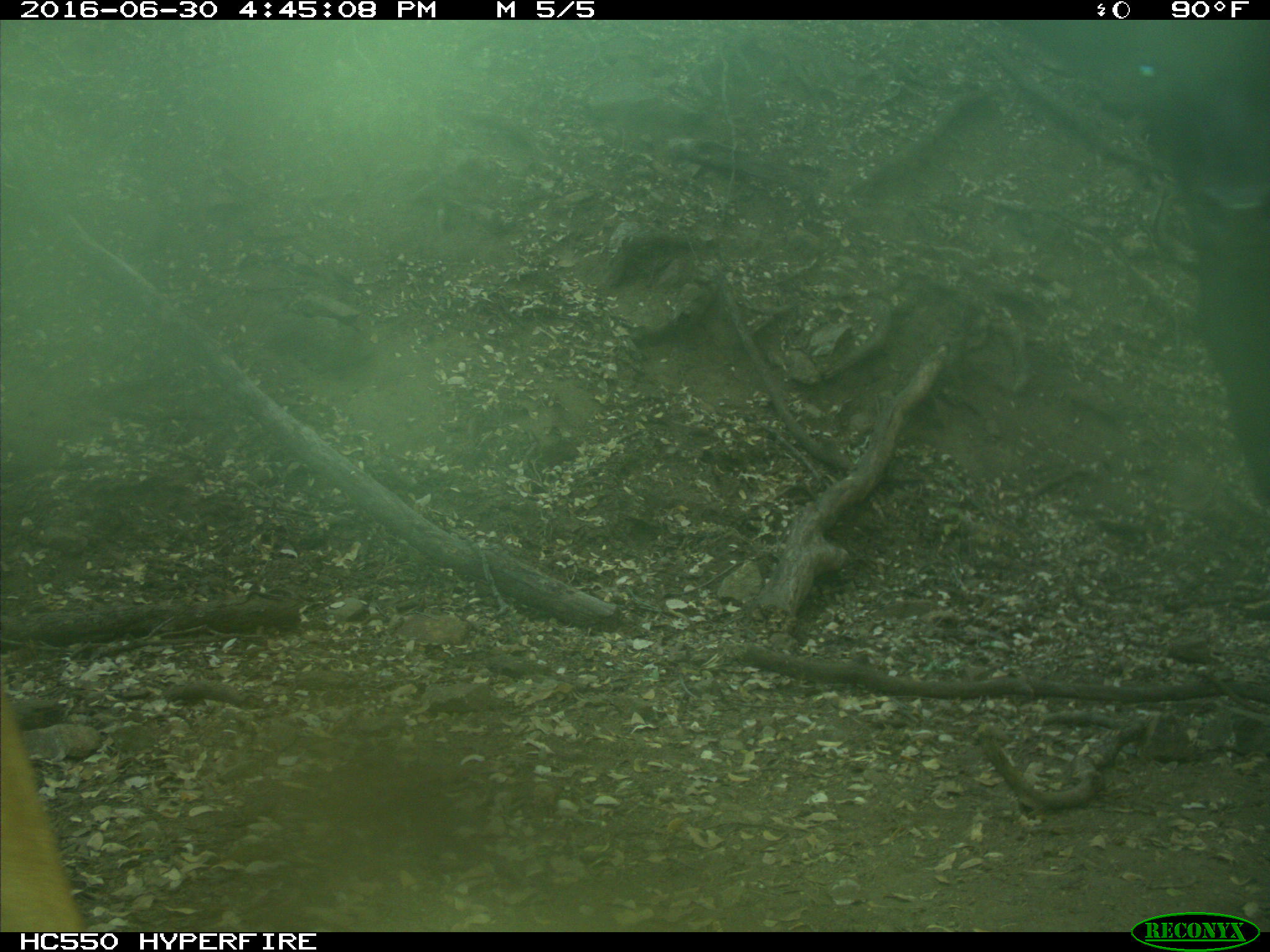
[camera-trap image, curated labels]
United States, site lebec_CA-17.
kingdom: Animalia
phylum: Chordata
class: Mammalia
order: Artiodactyla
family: Bovidae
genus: Bos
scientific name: Bos taurus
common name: domestic cow